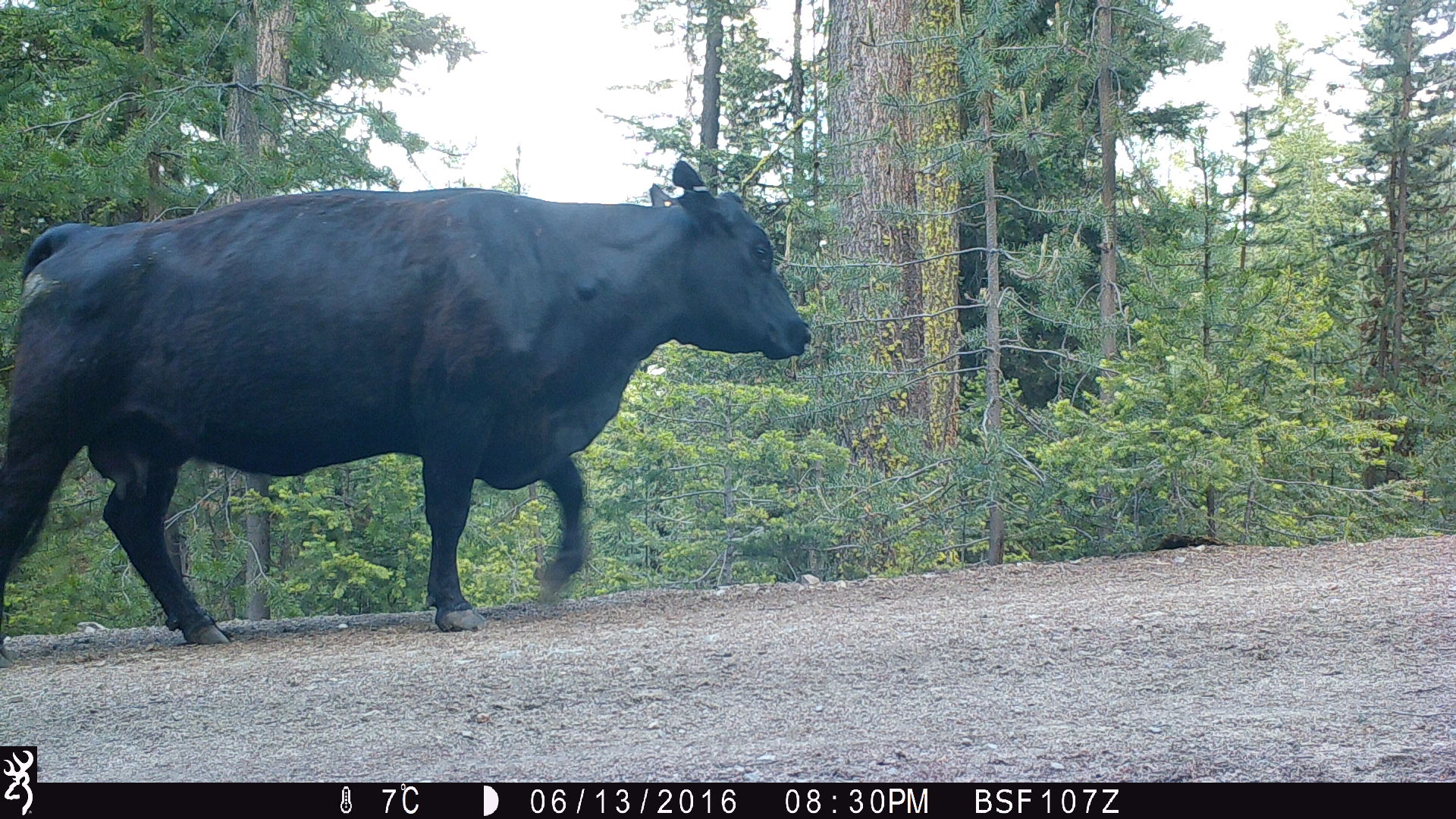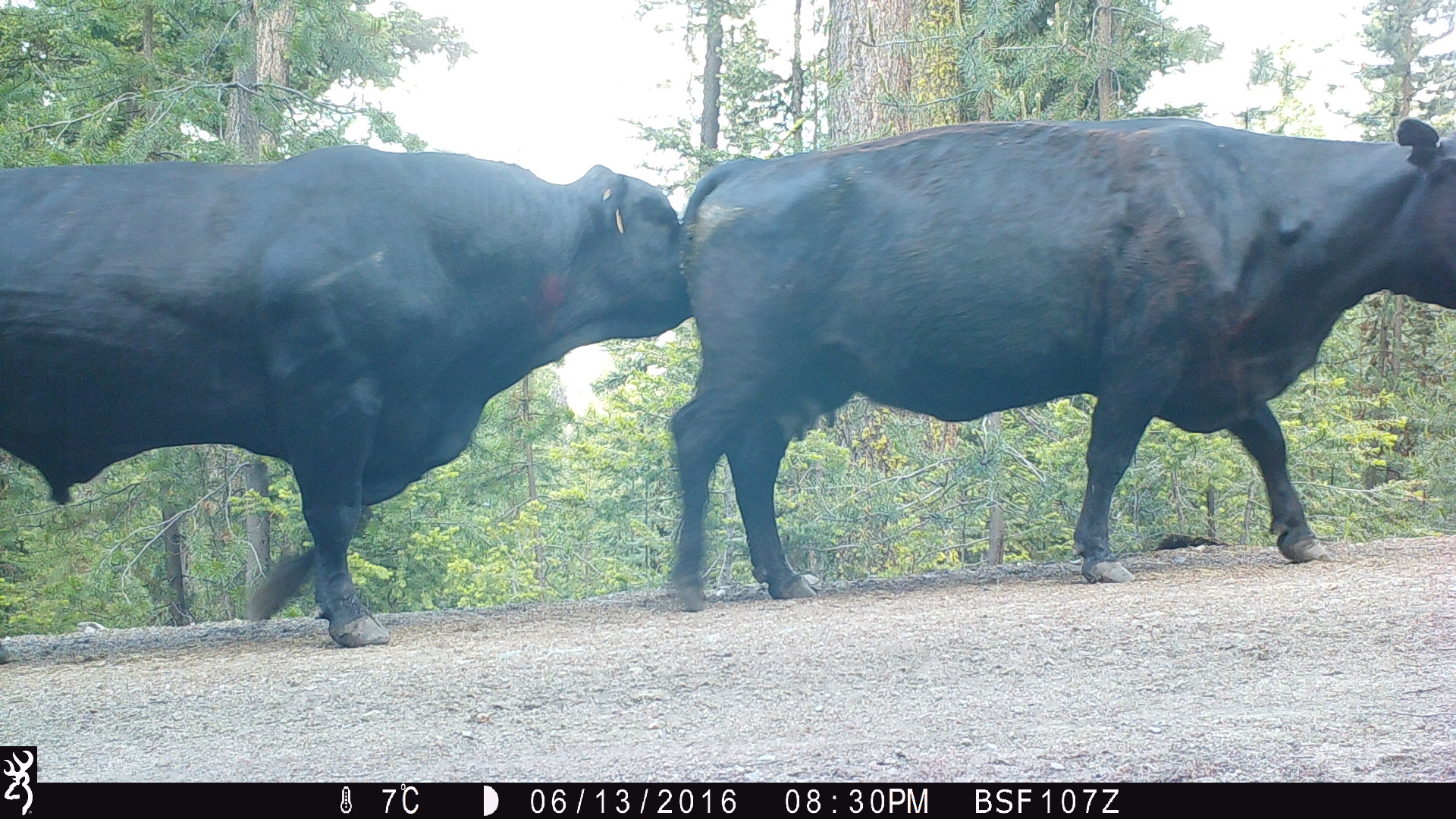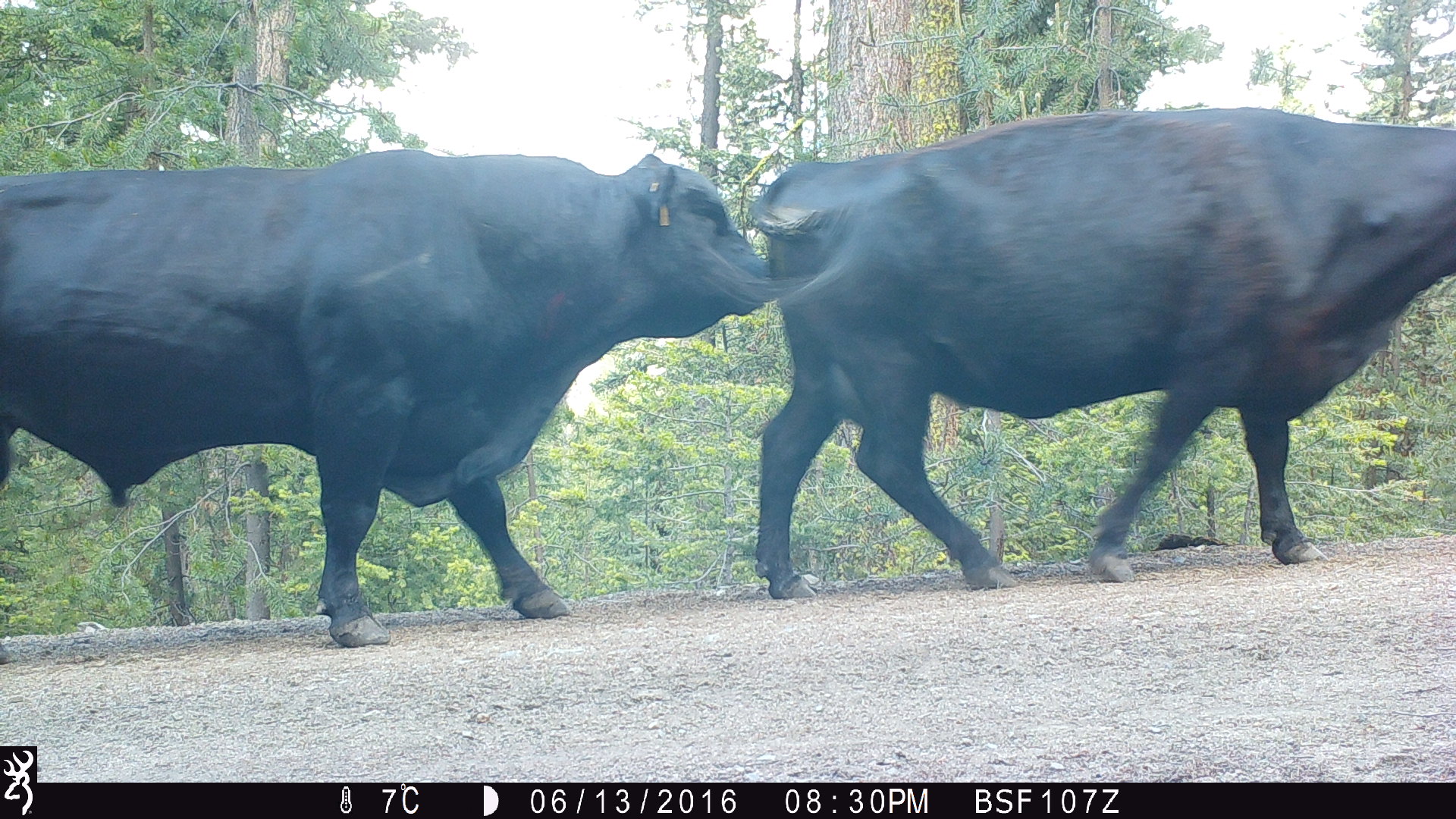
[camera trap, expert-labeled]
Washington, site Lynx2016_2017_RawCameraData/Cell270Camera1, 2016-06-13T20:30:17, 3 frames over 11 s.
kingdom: Animalia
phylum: Chordata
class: Mammalia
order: Artiodactyla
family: Bovidae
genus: Bos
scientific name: Bos taurus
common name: domestic cattle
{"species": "domestic cattle (Bos taurus)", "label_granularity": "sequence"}